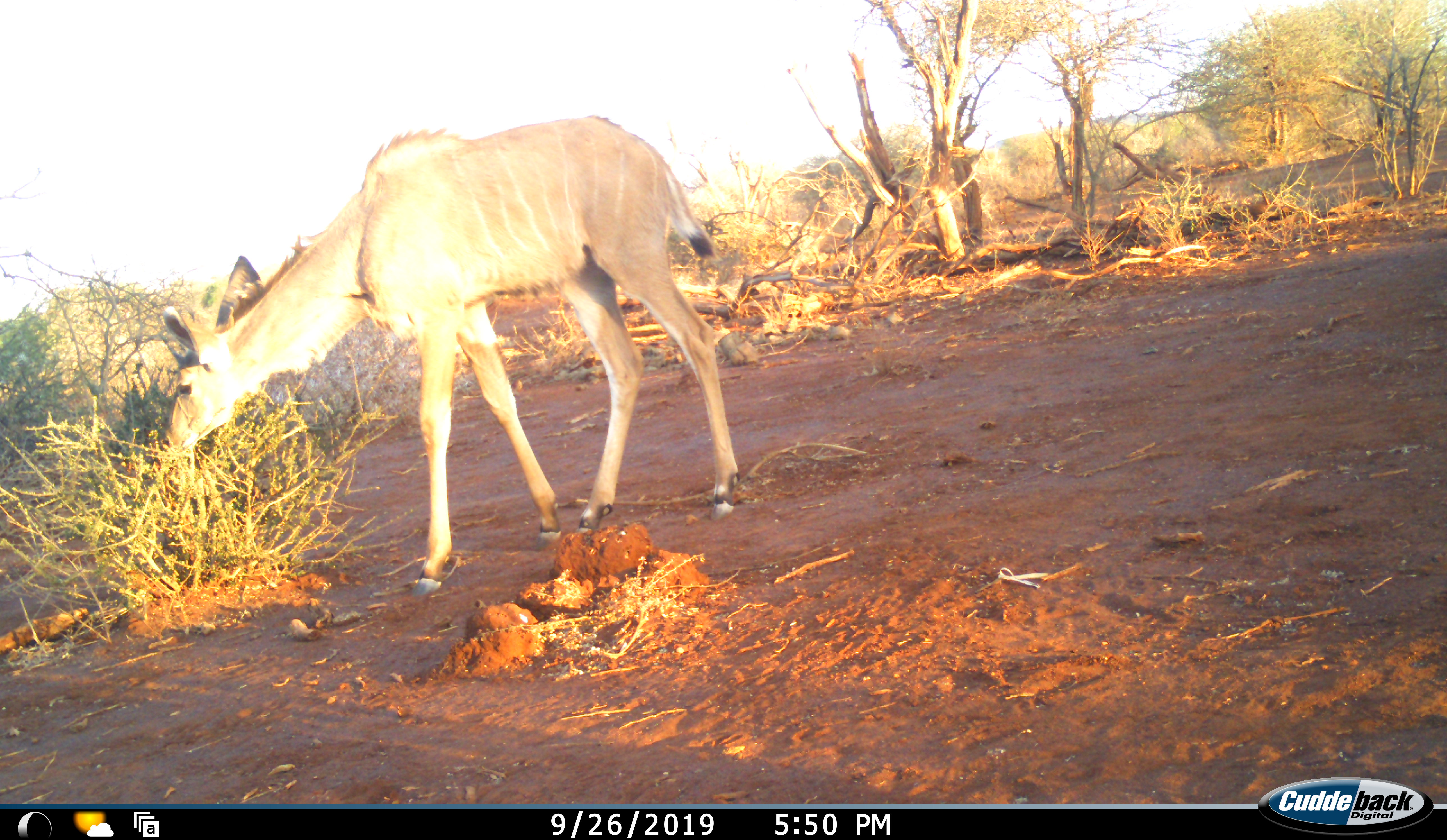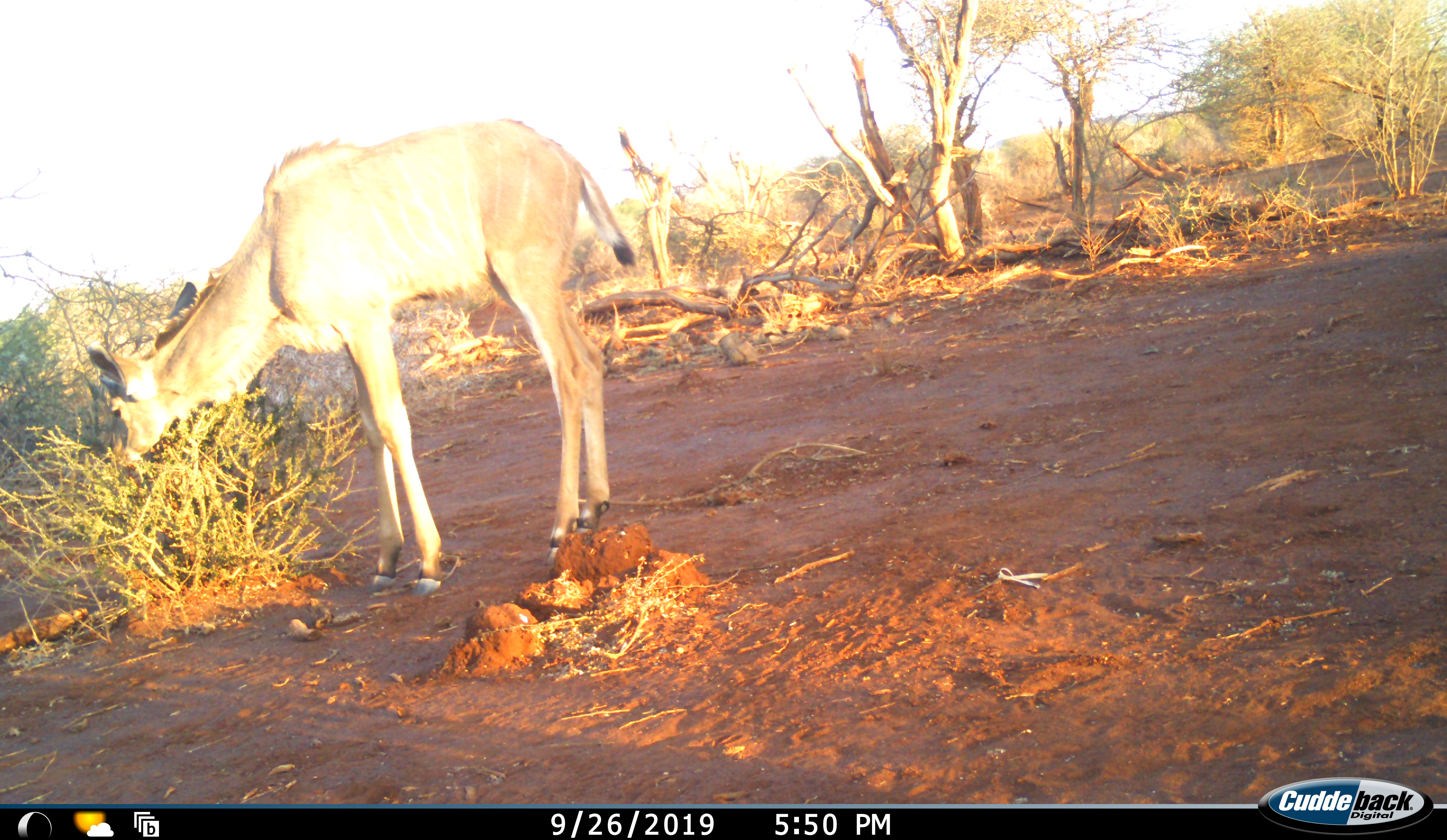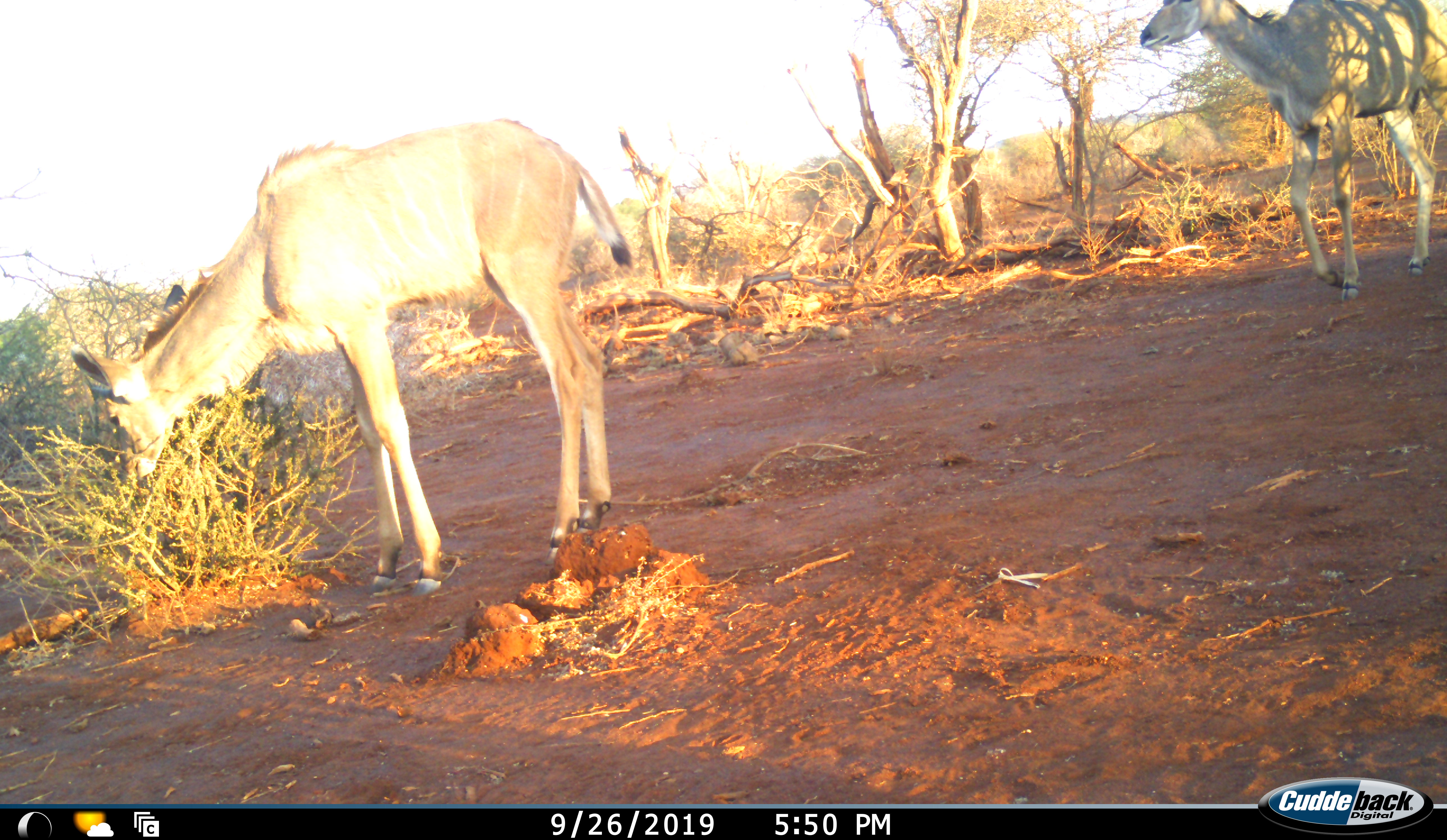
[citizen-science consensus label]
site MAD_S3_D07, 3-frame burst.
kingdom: Animalia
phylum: Chordata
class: Mammalia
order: Artiodactyla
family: Bovidae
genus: Tragelaphus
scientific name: Tragelaphus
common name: kudu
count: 2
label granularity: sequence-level